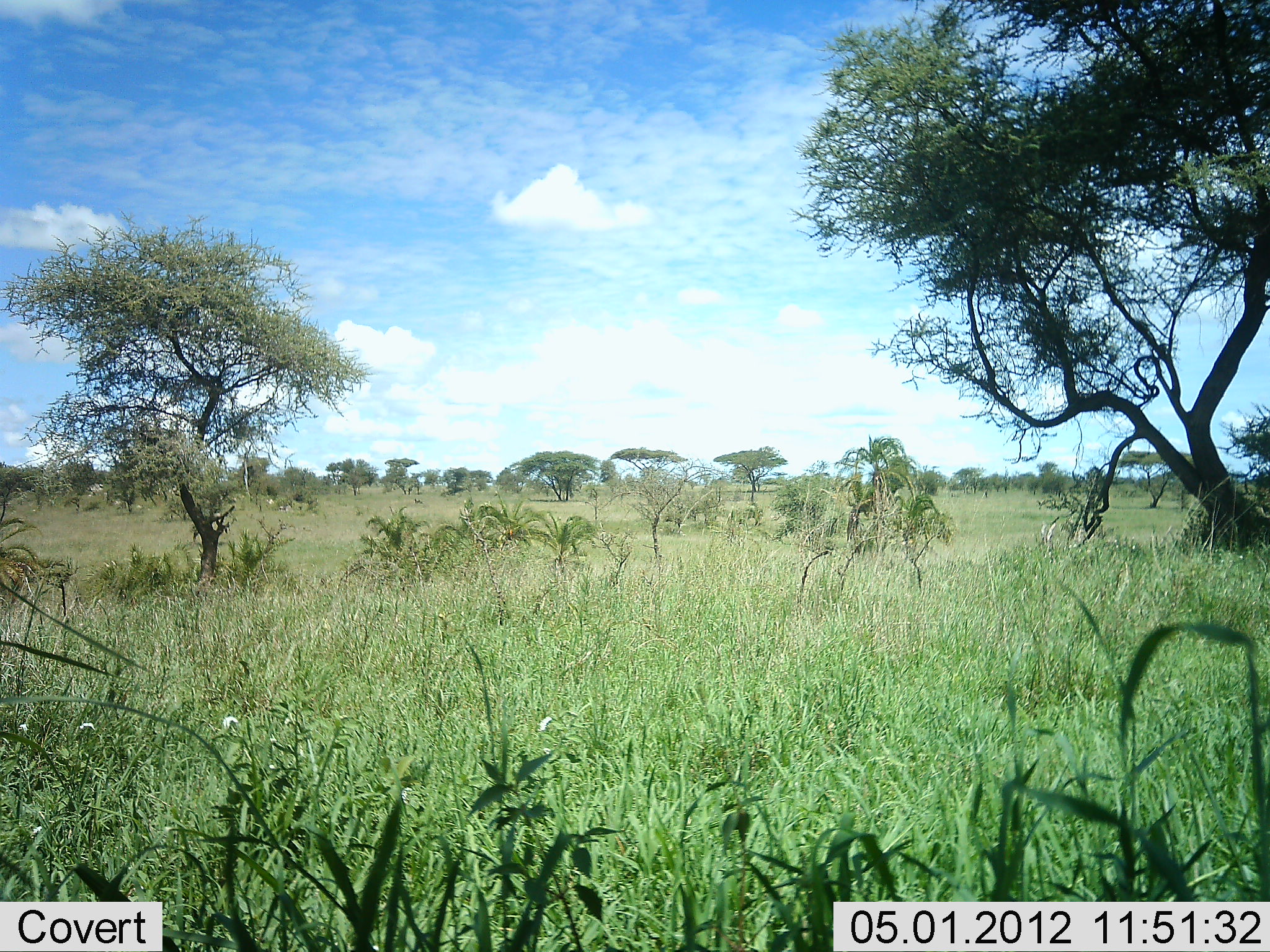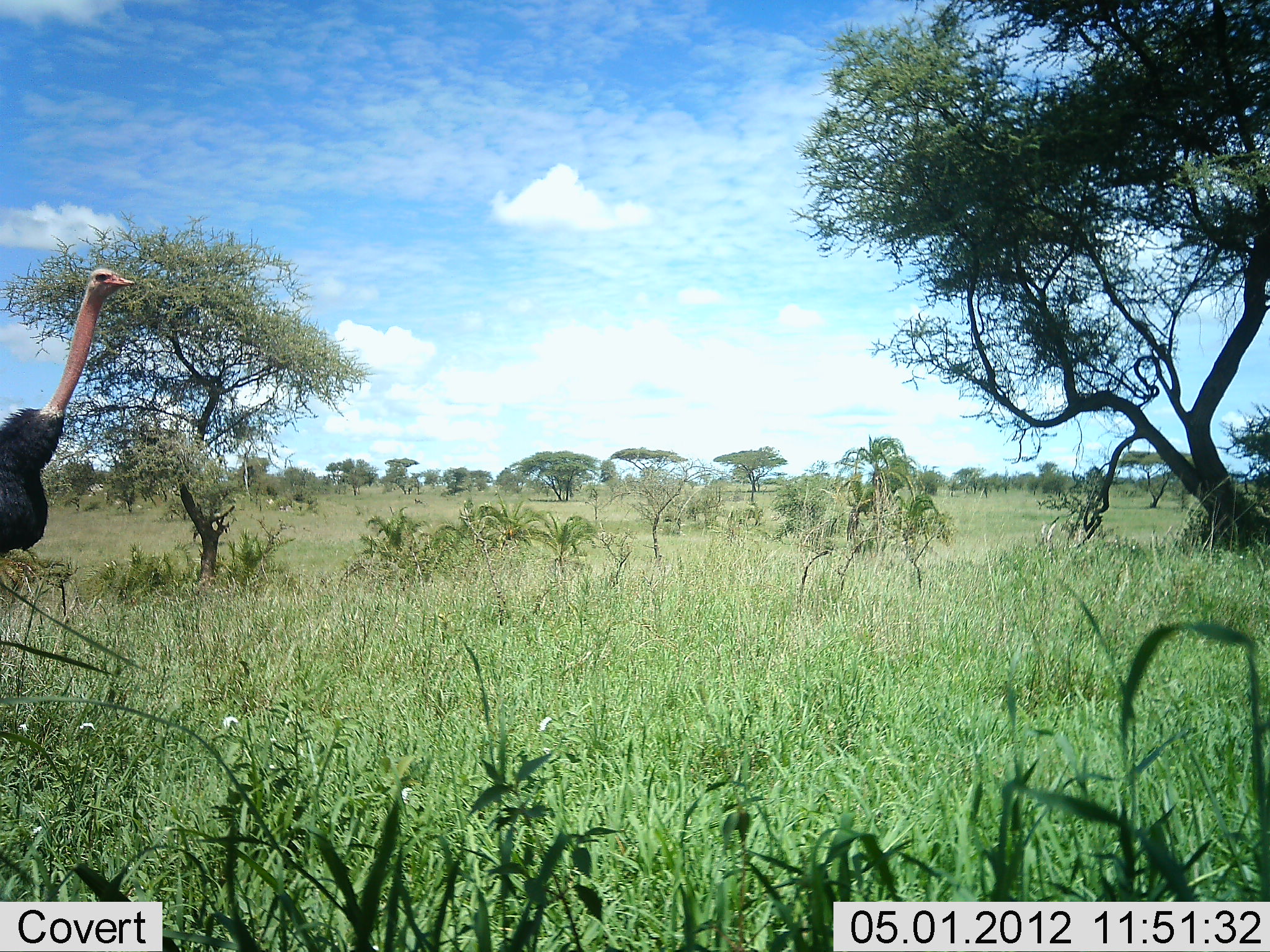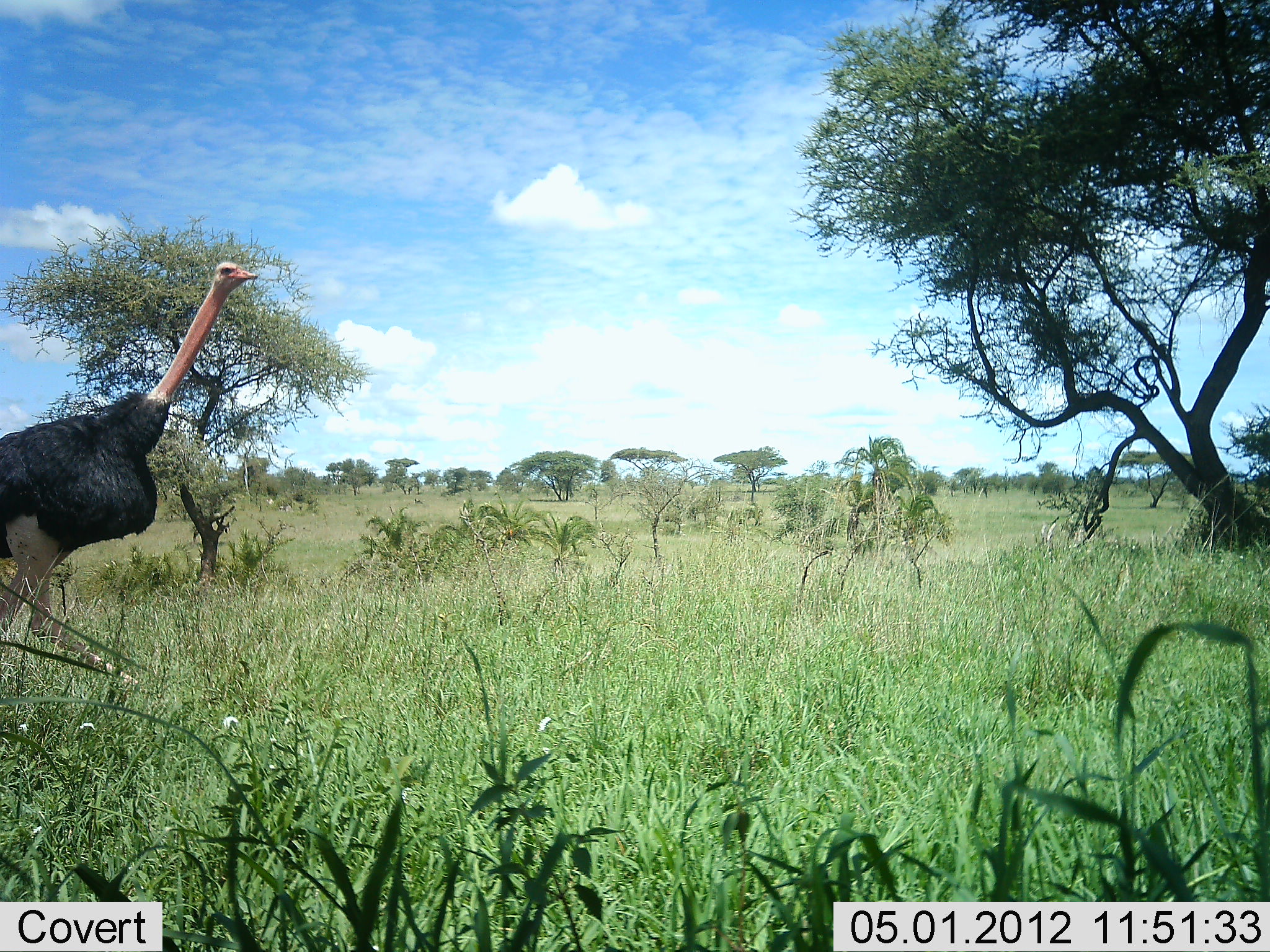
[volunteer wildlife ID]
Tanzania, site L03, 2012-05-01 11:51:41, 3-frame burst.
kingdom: Animalia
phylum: Chordata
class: Aves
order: Struthioniformes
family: Struthionidae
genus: Struthio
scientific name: Struthio camelus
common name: ostrich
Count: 1.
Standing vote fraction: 8%.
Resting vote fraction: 0%.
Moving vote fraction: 92%.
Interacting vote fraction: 0%.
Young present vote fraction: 0%.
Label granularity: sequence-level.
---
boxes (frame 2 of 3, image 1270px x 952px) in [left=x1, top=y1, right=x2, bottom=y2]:
animal: [left=0, top=267, right=135, bottom=558]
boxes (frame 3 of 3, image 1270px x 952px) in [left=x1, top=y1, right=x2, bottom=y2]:
animal: [left=1, top=262, right=259, bottom=686]